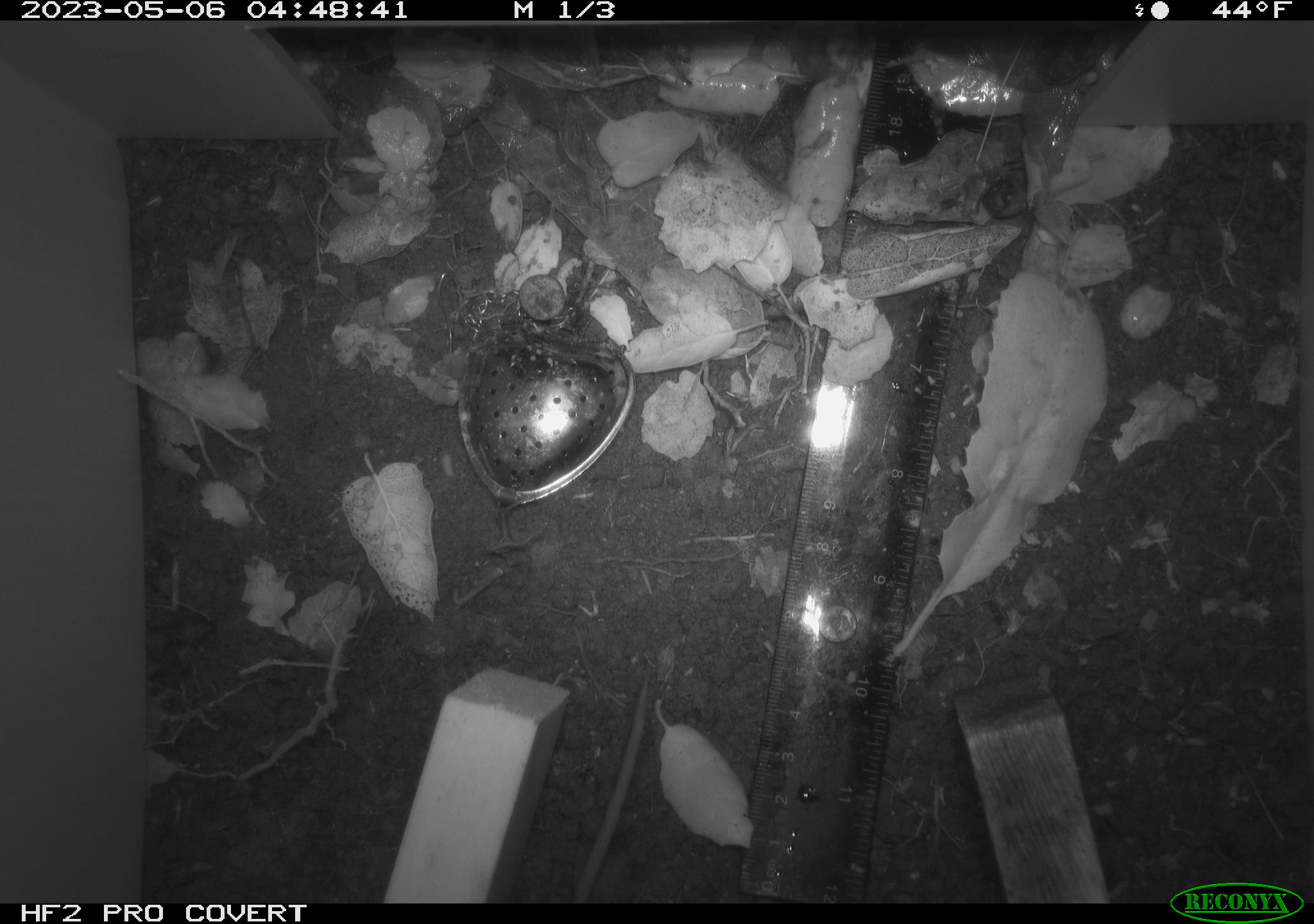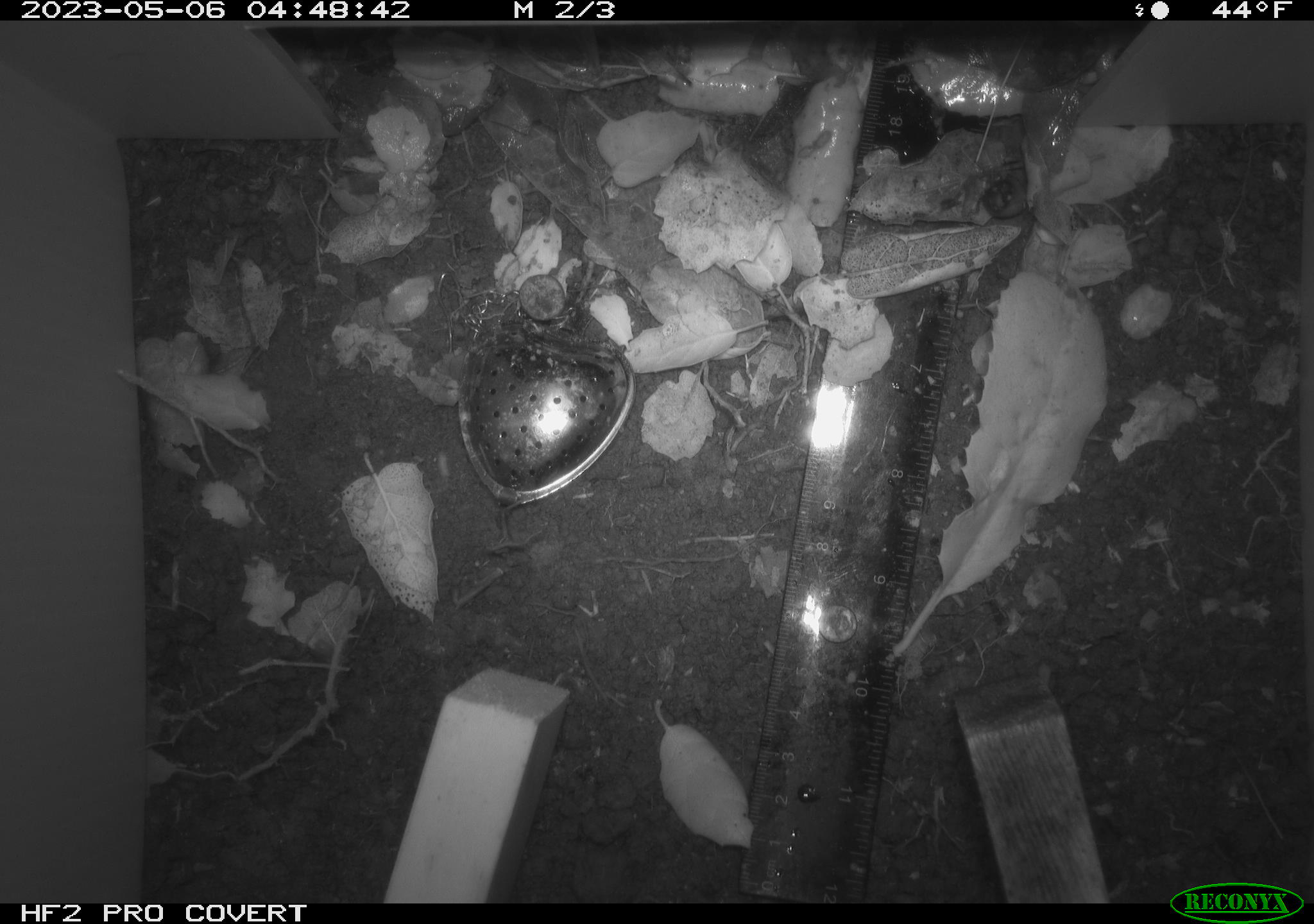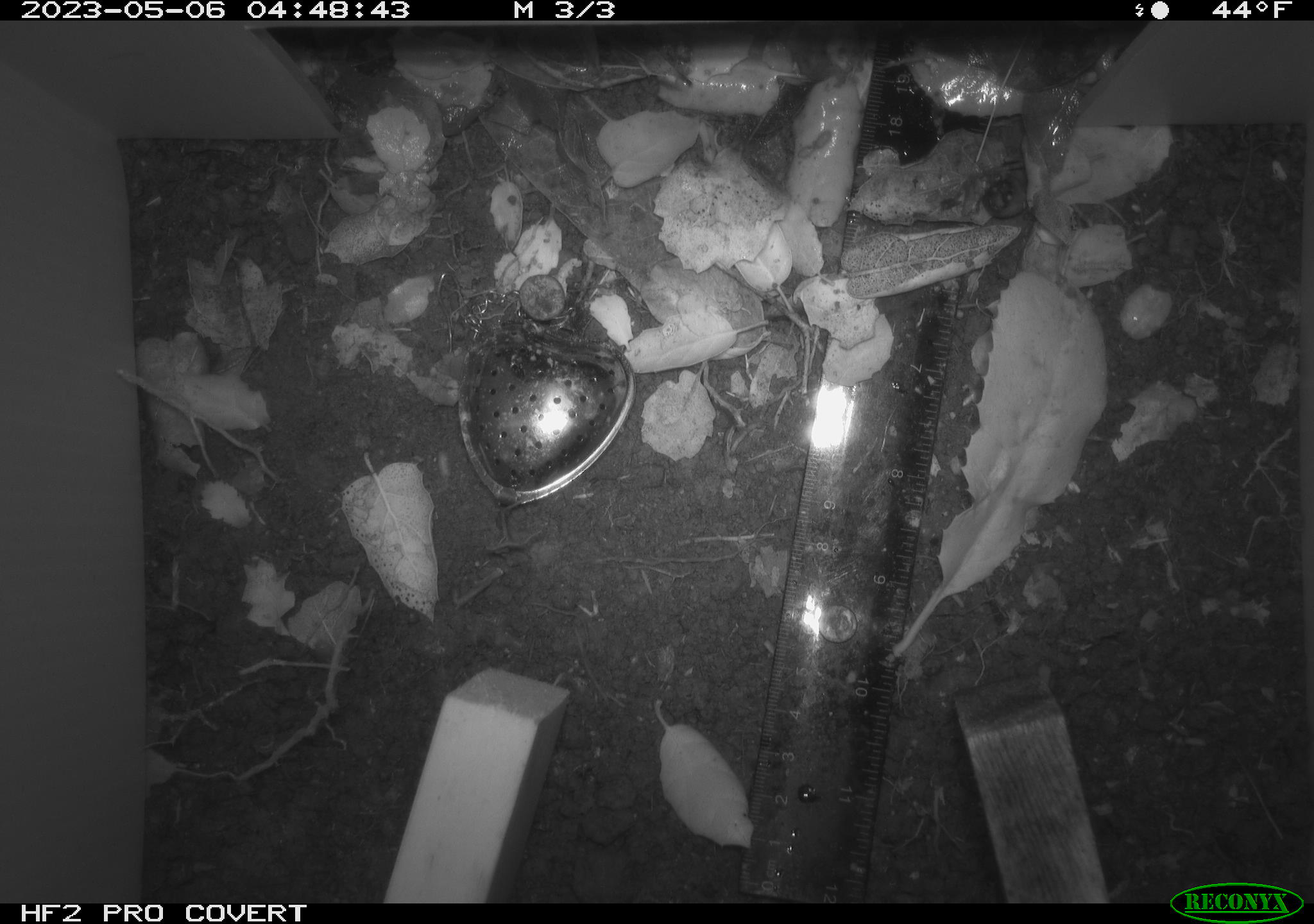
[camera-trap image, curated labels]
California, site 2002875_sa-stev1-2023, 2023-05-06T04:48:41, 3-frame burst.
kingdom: Animalia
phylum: Chordata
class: Mammalia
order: Rodentia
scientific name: Rodentia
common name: mouse species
Mouse species (Rodentia).